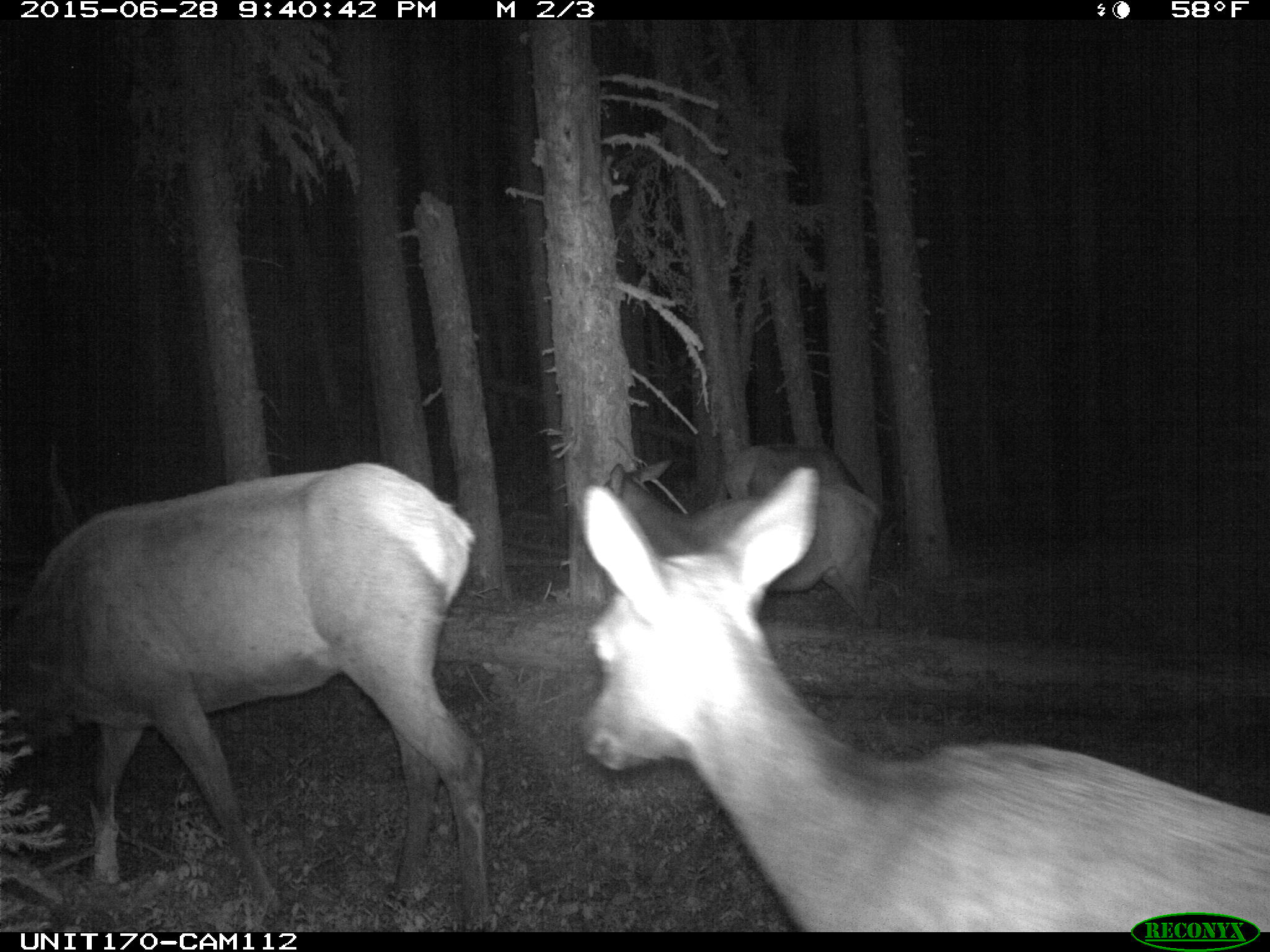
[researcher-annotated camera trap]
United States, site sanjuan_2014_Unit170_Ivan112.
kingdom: Animalia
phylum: Chordata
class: Mammalia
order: Artiodactyla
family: Cervidae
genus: Cervus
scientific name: Cervus elaphus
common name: red deer